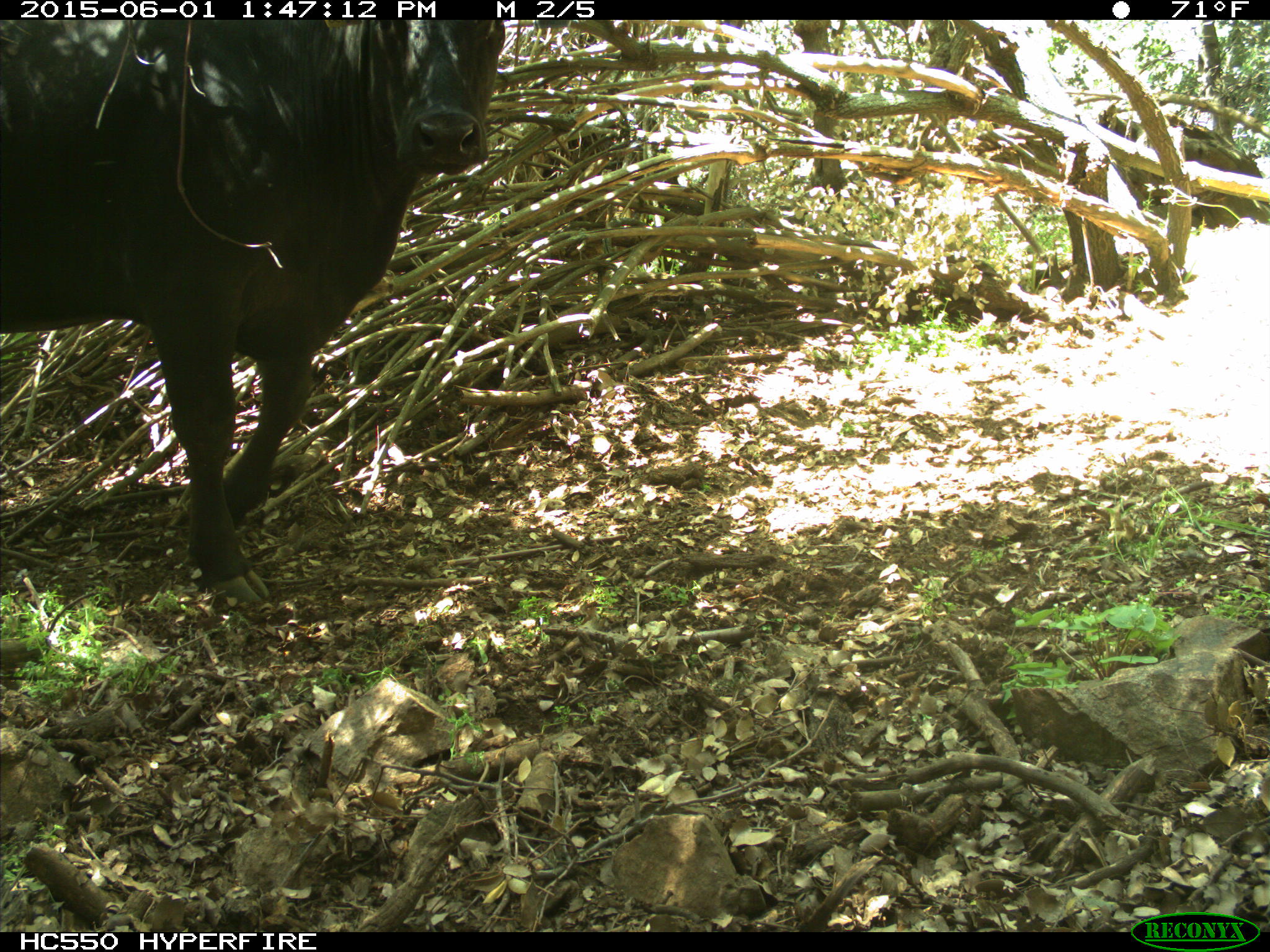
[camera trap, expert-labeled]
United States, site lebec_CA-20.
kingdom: Animalia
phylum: Chordata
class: Mammalia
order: Artiodactyla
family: Bovidae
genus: Bos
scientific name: Bos taurus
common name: domestic cow